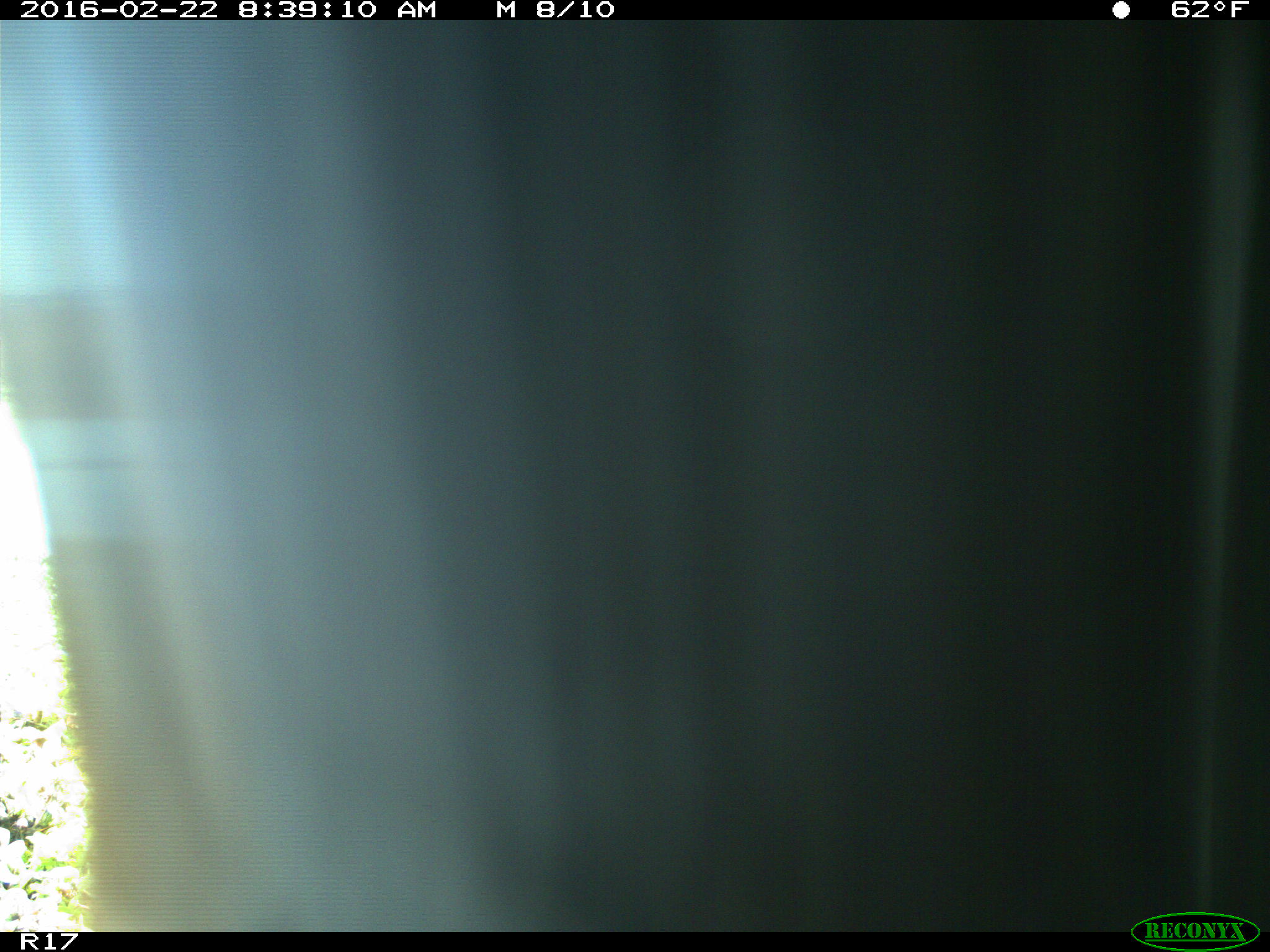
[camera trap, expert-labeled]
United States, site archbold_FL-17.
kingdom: Animalia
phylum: Chordata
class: Mammalia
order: Artiodactyla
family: Bovidae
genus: Bos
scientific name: Bos taurus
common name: domestic cow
Bos taurus (domestic cow).